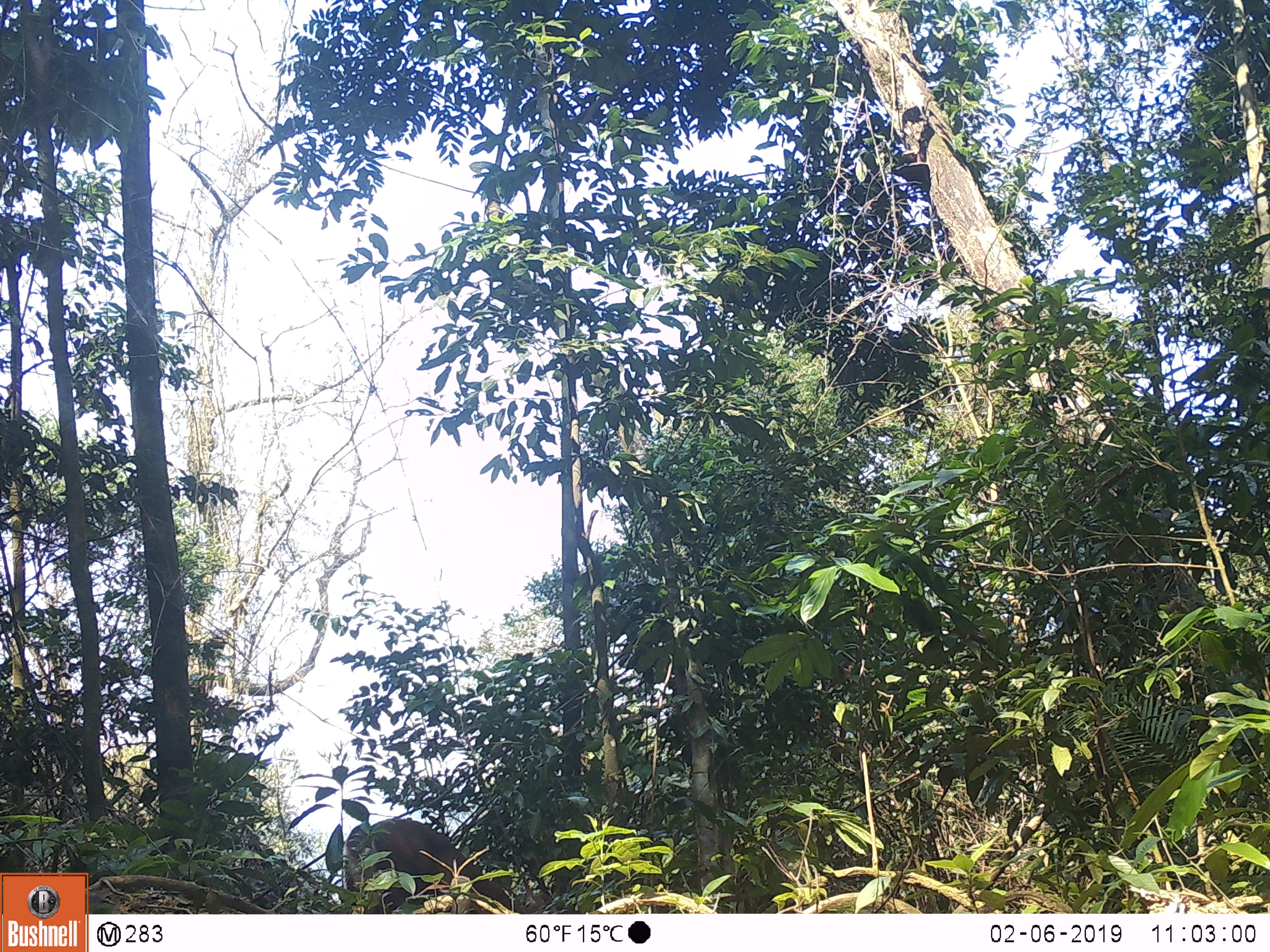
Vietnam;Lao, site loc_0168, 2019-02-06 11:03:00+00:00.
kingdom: Animalia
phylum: Chordata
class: Mammalia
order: Artiodactyla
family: Cervidae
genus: Muntiacus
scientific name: Muntiacus vuquangensis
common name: large-antlered muntjac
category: large antlered muntjac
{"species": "large antlered muntjac (large-antlered muntjac) (Muntiacus vuquangensis)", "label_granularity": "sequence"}